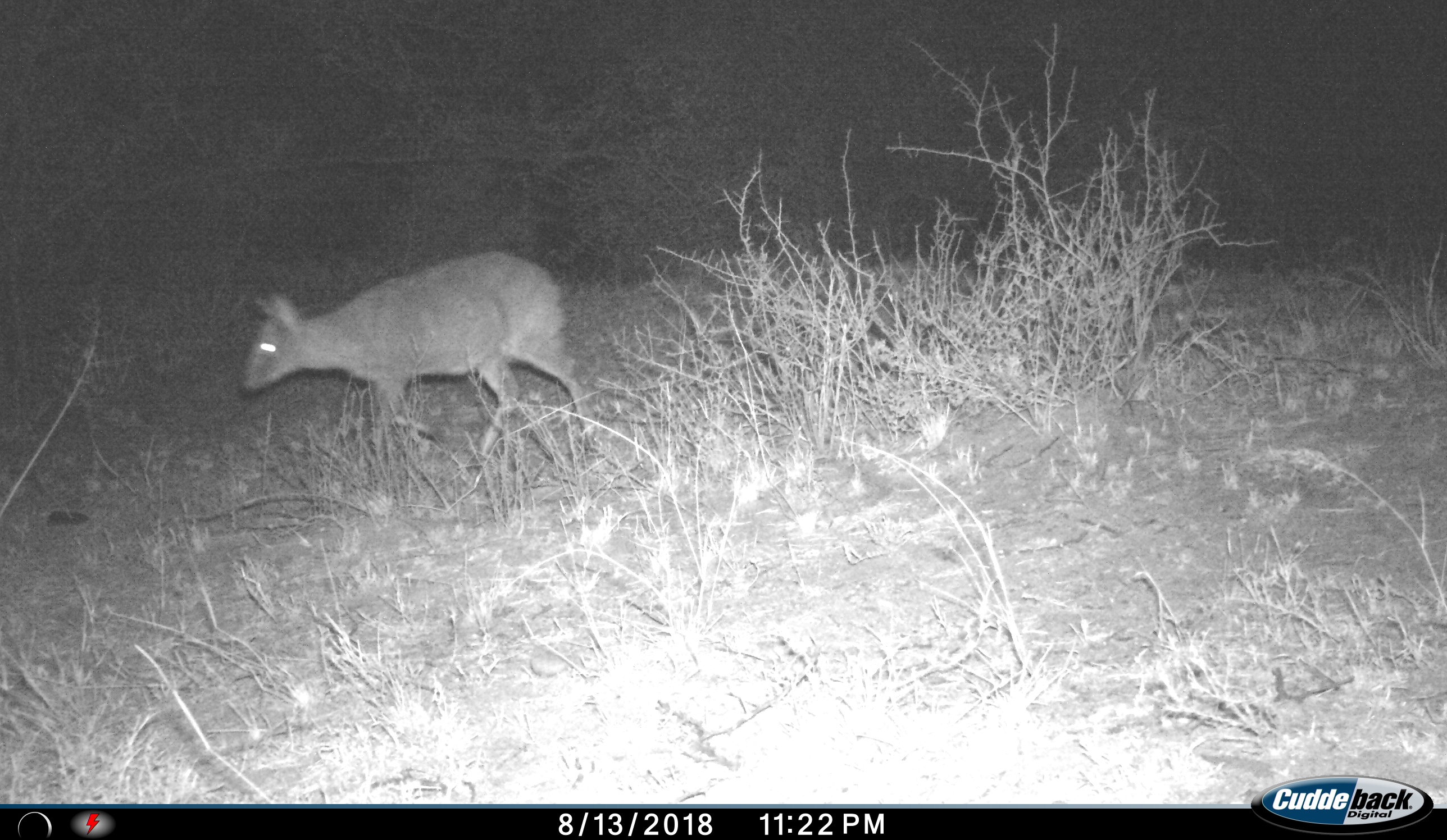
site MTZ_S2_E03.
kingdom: Animalia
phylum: Chordata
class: Mammalia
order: Artiodactyla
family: Bovidae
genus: Sylvicapra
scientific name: Sylvicapra grimmia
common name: common duiker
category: duikercommongrey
Duikercommongrey (common duiker) (Sylvicapra grimmia), count 1. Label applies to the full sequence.